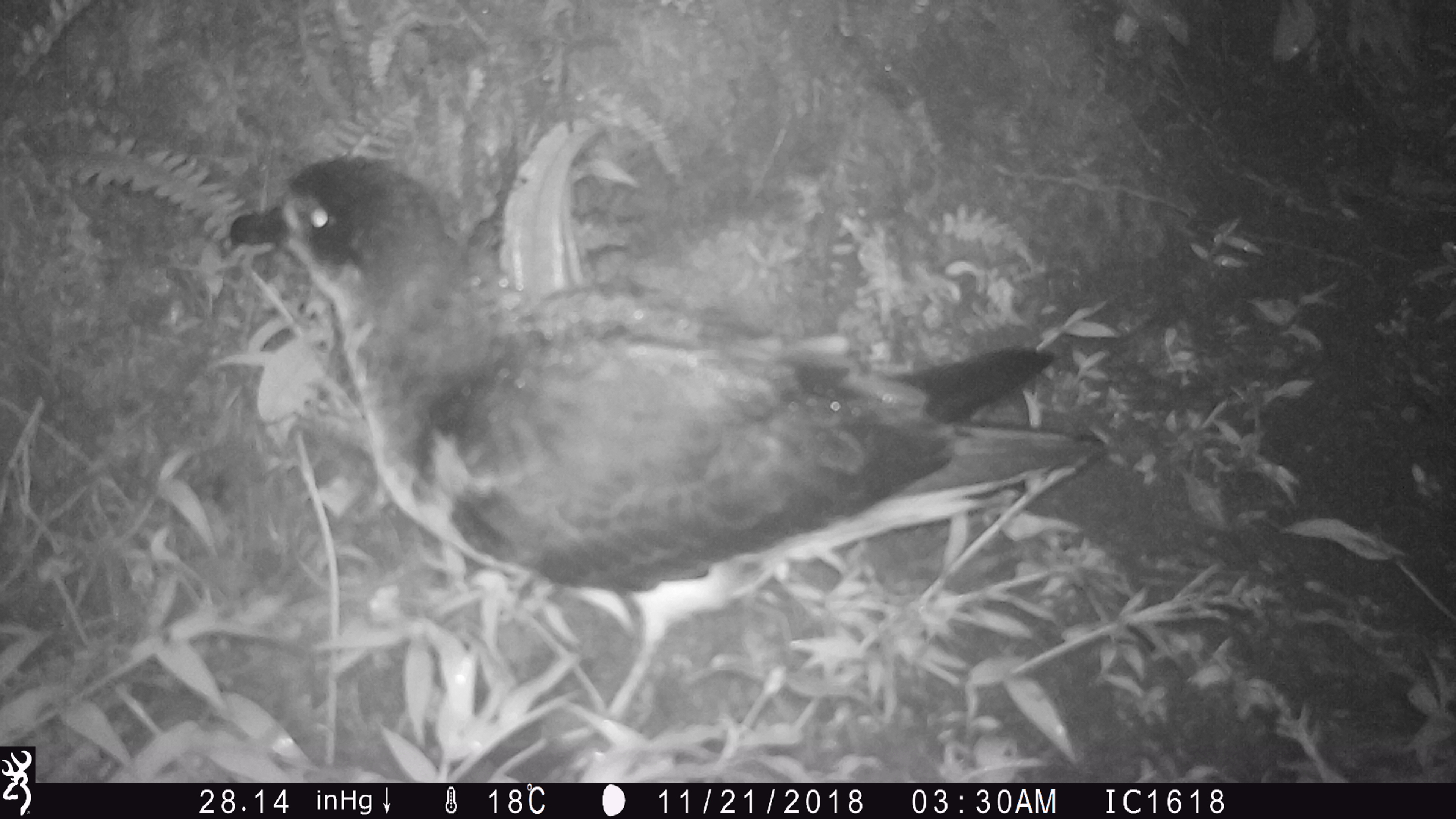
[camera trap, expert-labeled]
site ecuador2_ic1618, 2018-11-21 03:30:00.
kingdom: Animalia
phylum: Chordata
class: Aves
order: Procellariiformes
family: Procellariidae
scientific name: Procellariidae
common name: petrel chick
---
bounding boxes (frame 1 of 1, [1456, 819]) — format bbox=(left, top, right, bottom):
petrel chick: bbox=(221, 130, 1055, 747)